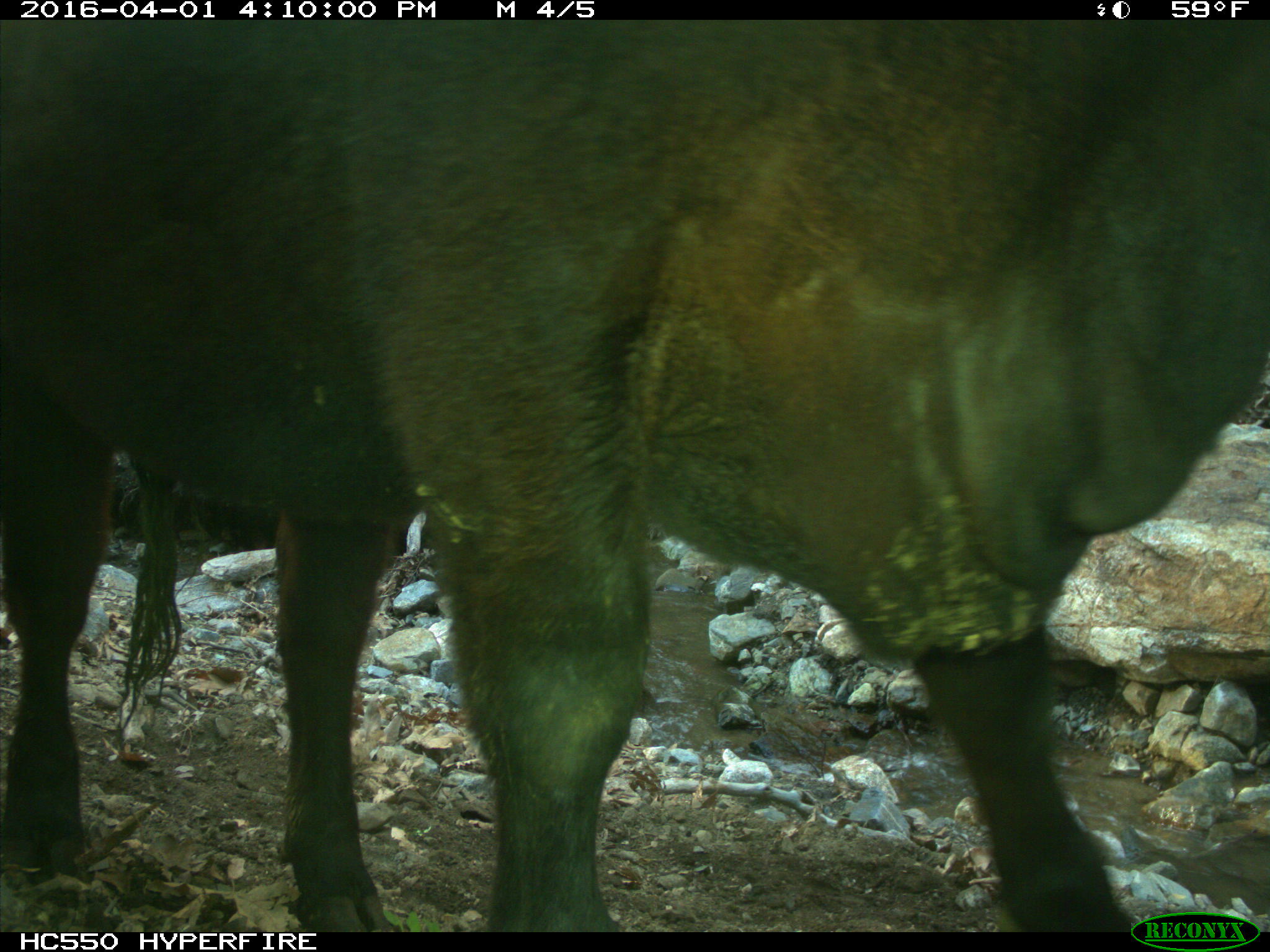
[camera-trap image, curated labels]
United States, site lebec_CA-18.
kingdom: Animalia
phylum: Chordata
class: Mammalia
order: Artiodactyla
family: Bovidae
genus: Bos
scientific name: Bos taurus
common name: domestic cow